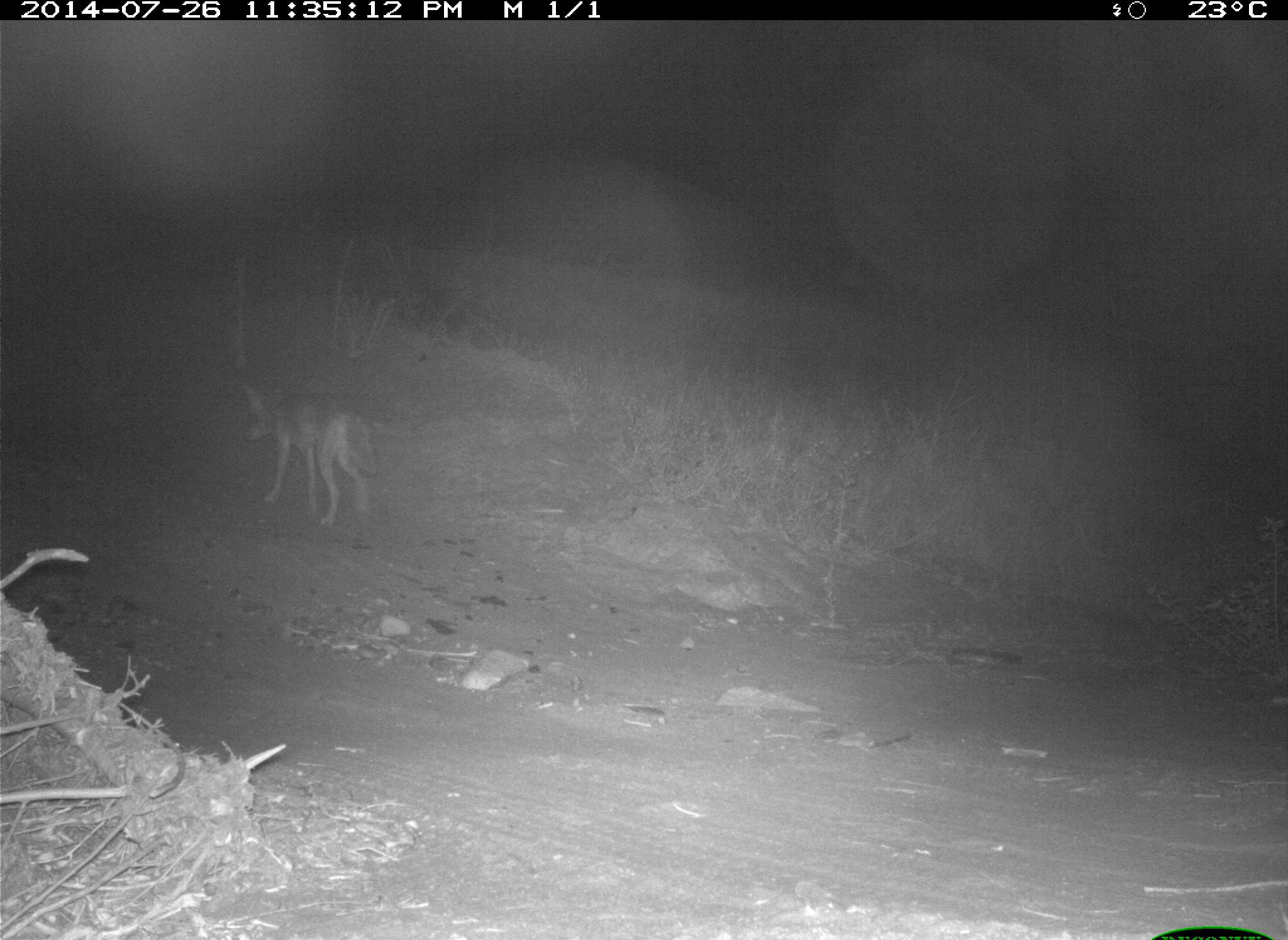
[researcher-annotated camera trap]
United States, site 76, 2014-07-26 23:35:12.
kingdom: Animalia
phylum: Chordata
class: Mammalia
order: Carnivora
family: Canidae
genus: Canis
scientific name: Canis latrans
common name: coyote